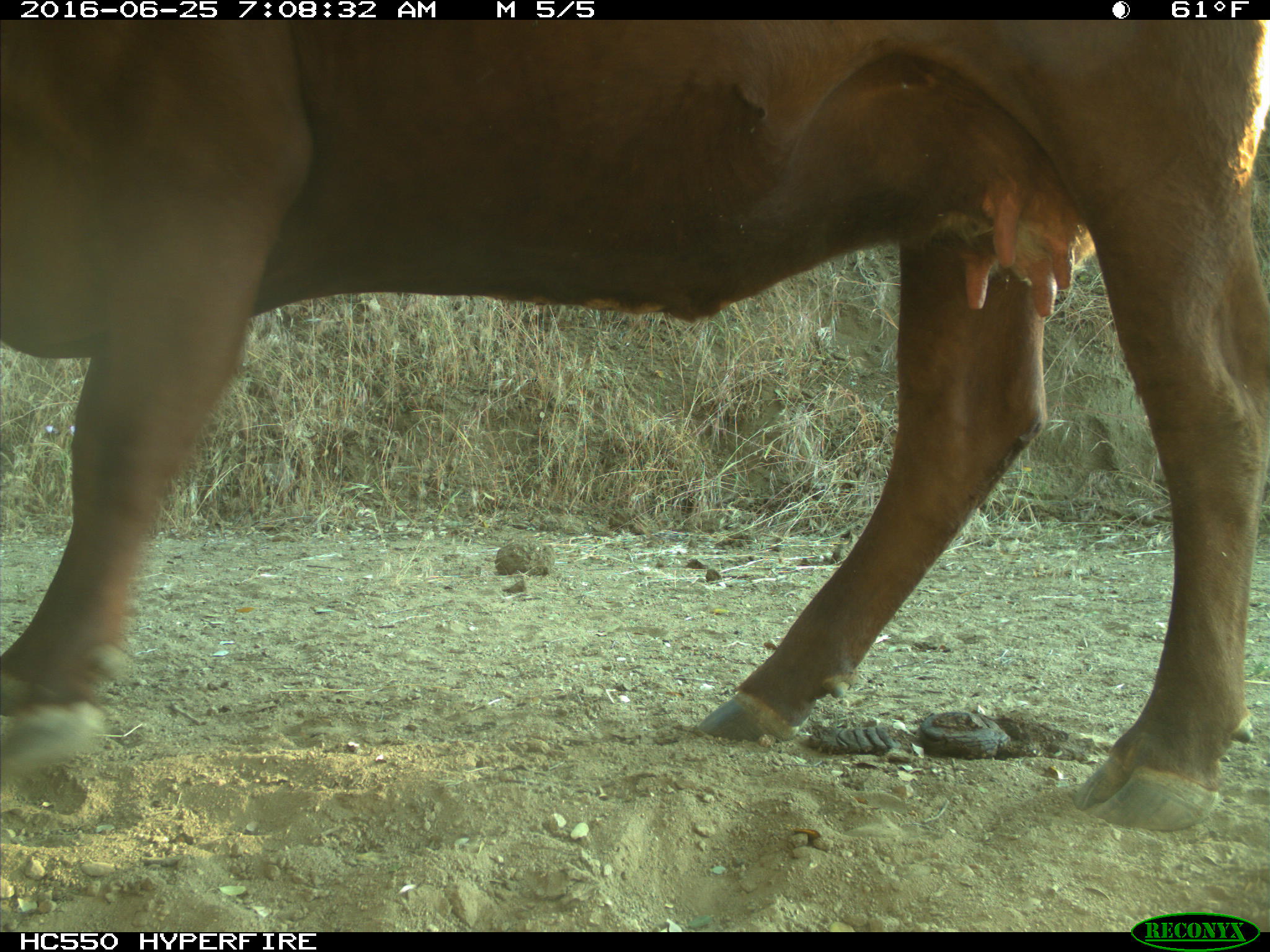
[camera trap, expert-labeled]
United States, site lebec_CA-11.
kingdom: Animalia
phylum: Chordata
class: Mammalia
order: Artiodactyla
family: Bovidae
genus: Bos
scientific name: Bos taurus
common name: domestic cow